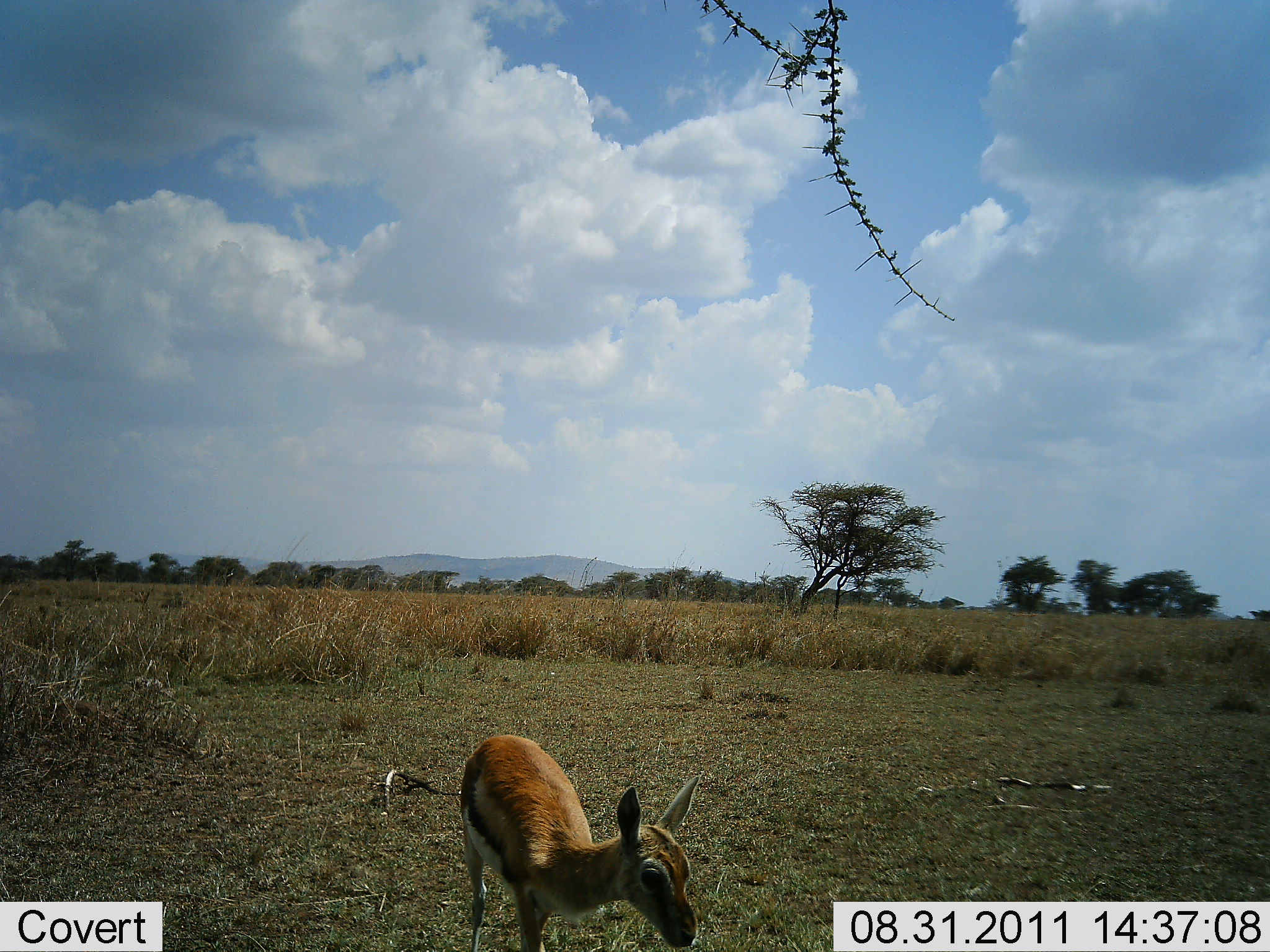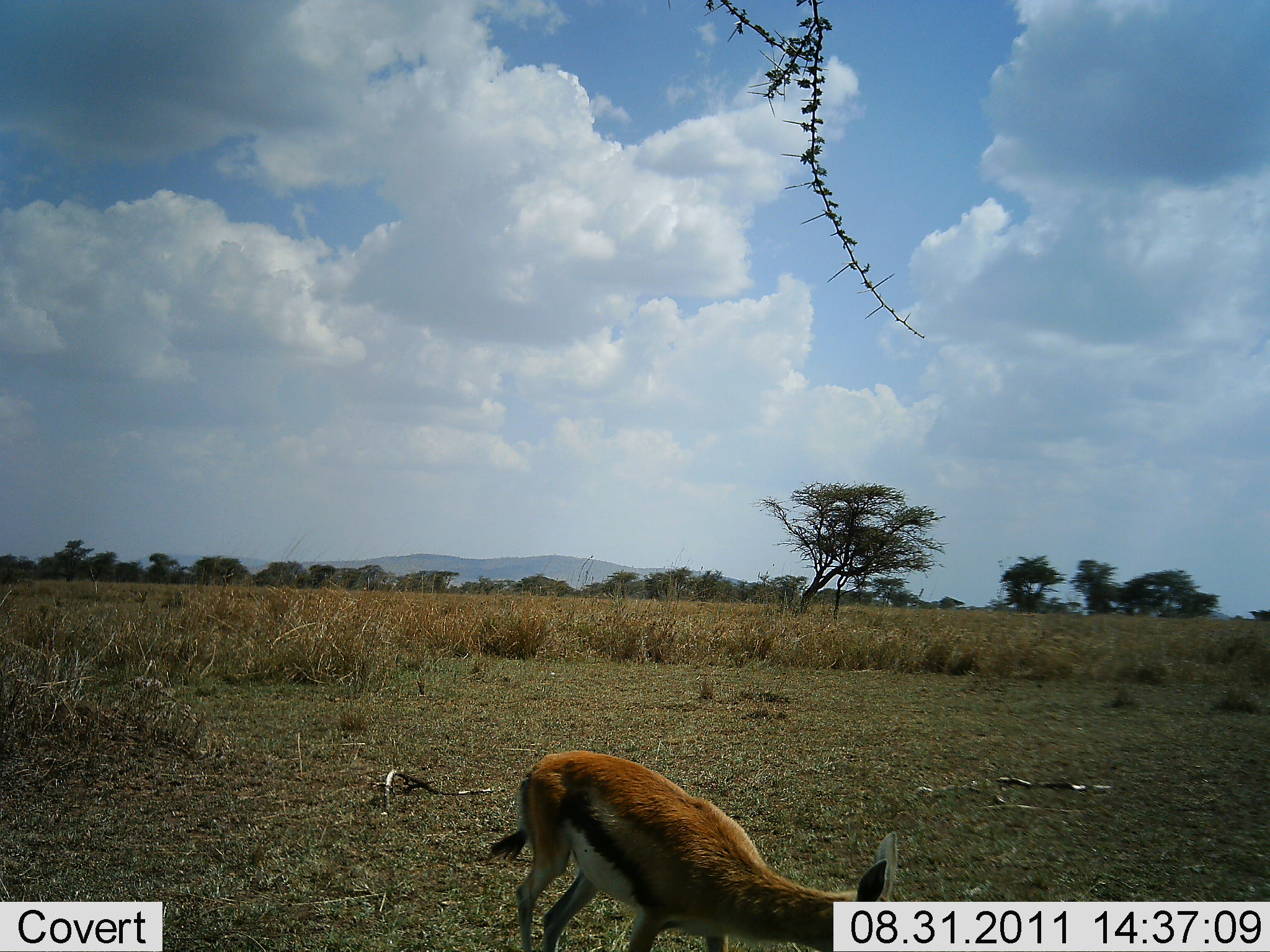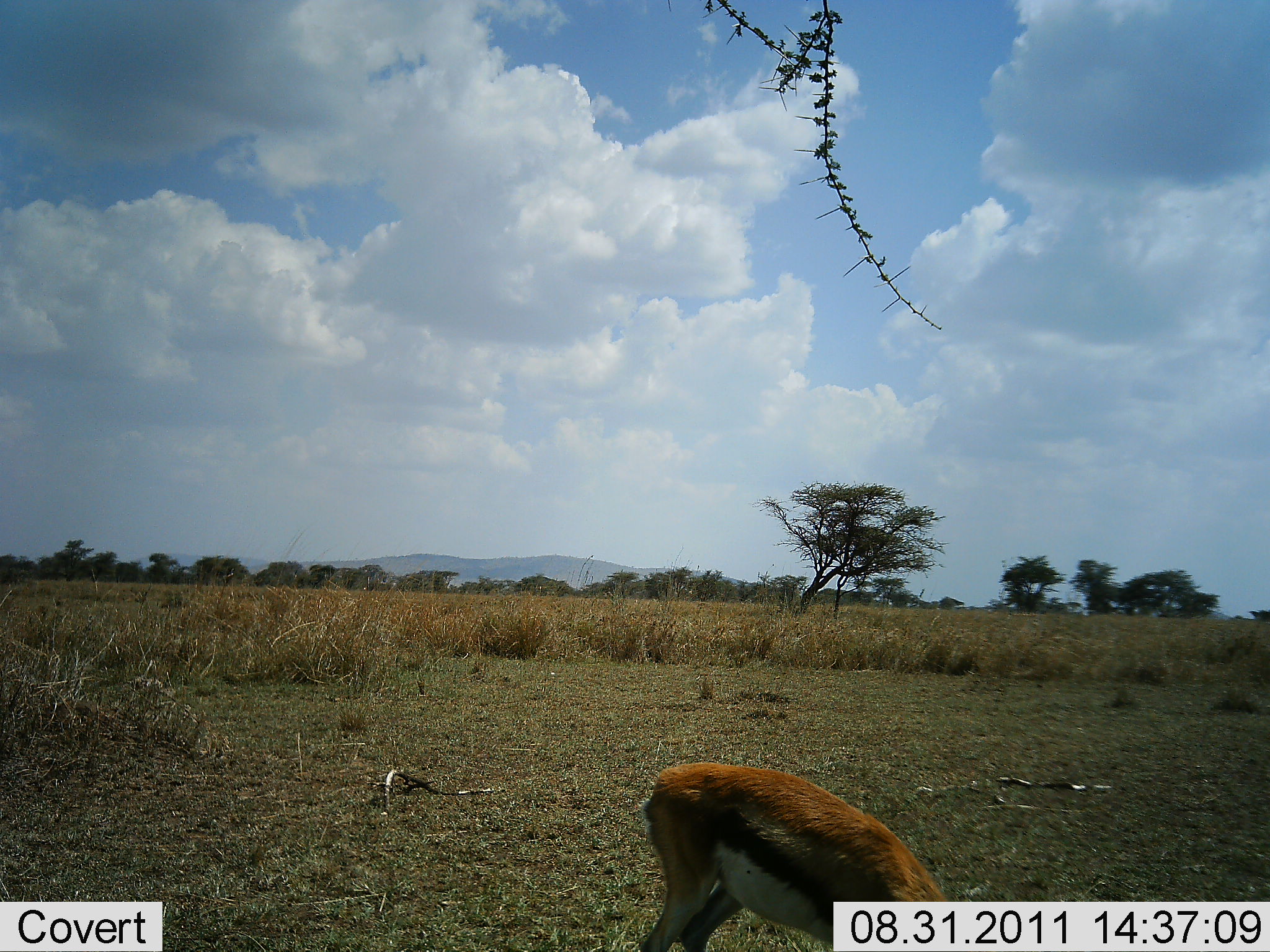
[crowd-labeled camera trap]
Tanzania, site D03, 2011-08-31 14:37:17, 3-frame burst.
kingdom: Animalia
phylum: Chordata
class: Mammalia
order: Artiodactyla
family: Bovidae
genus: Eudorcas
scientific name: Eudorcas thomsonii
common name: thomson's gazelle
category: gazellethomsons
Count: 1.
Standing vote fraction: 10%.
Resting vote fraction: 0%.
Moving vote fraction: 40%.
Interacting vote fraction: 0%.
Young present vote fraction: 20%.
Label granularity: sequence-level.